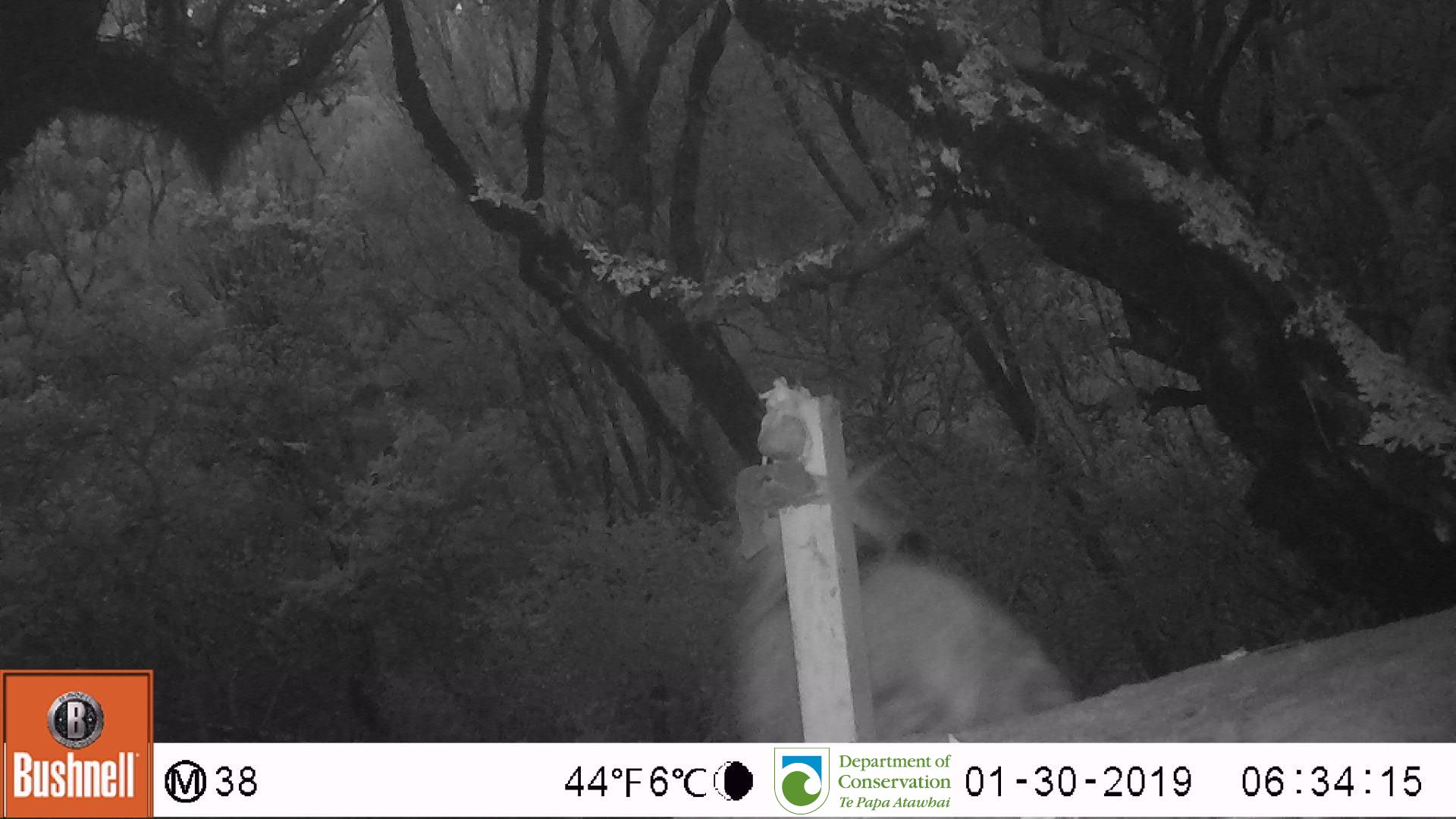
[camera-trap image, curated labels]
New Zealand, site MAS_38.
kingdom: Animalia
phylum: Chordata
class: Mammalia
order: Carnivora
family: Felidae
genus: Felis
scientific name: Felis catus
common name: domestic cat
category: cat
Cat (domestic cat) (Felis catus).